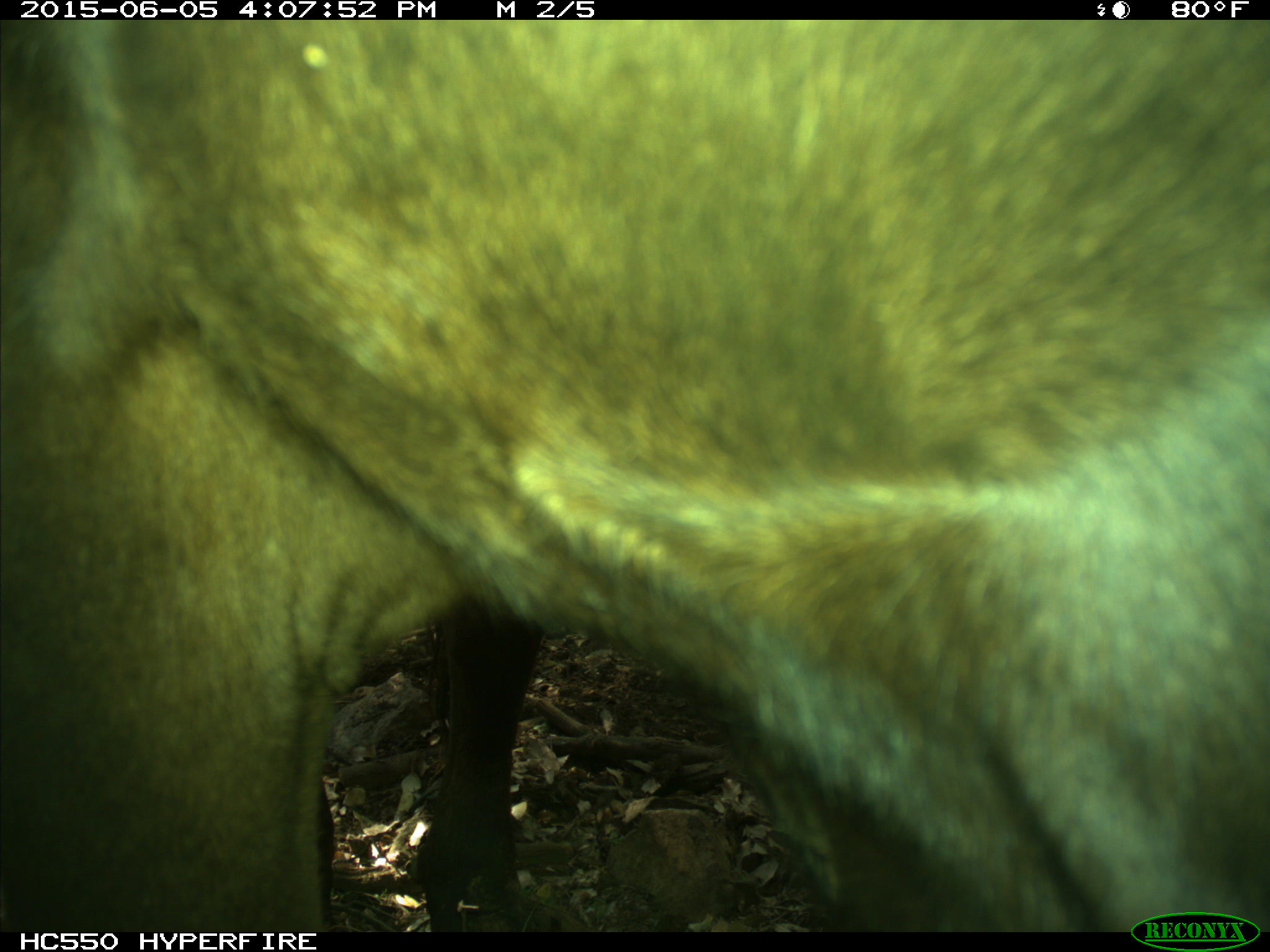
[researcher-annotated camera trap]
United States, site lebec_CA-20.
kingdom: Animalia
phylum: Chordata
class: Mammalia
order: Artiodactyla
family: Bovidae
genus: Bos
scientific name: Bos taurus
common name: domestic cow